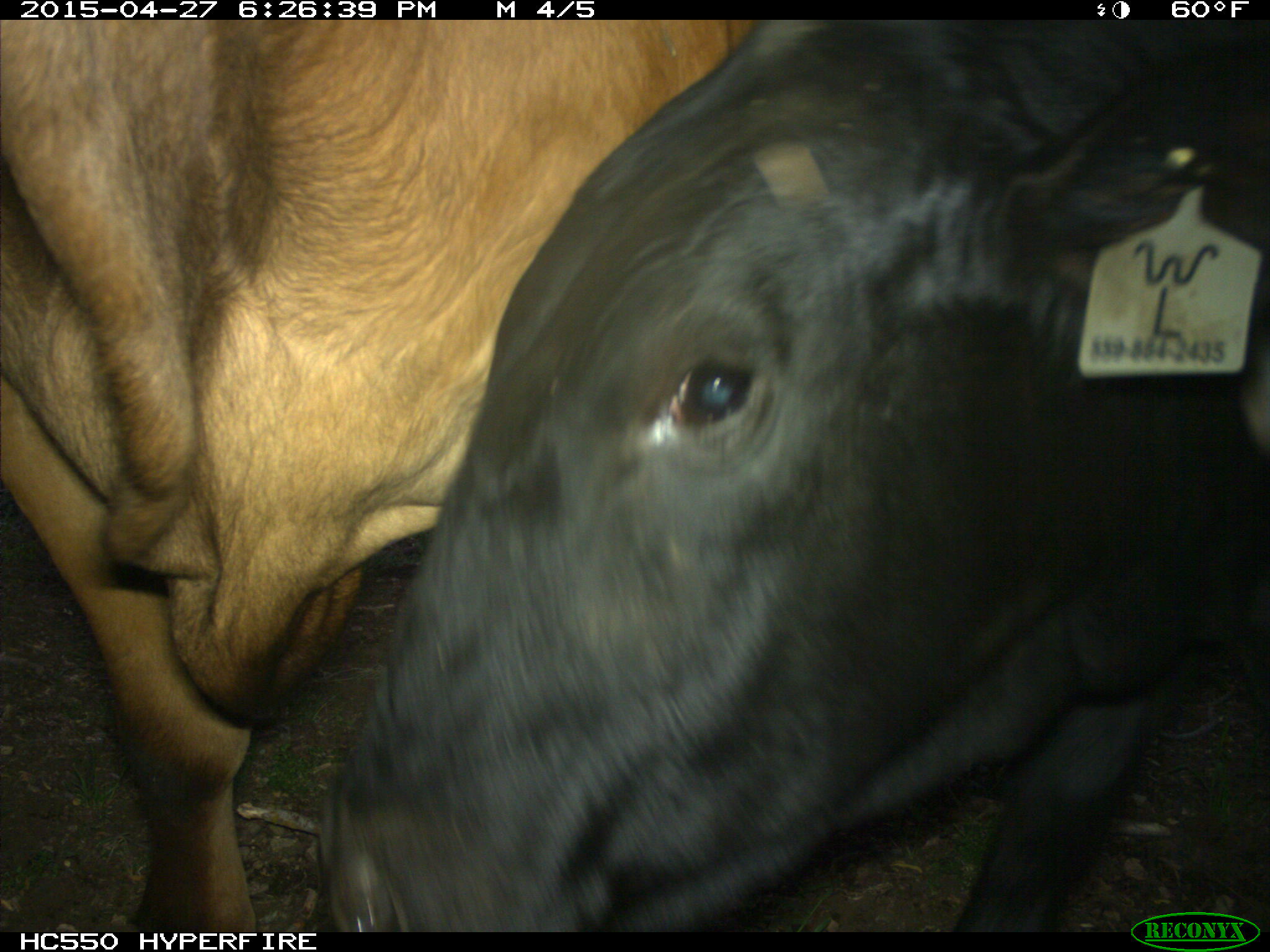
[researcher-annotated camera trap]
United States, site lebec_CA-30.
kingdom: Animalia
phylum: Chordata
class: Mammalia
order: Artiodactyla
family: Bovidae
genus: Bos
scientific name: Bos taurus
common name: domestic cow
Bos taurus (domestic cow).